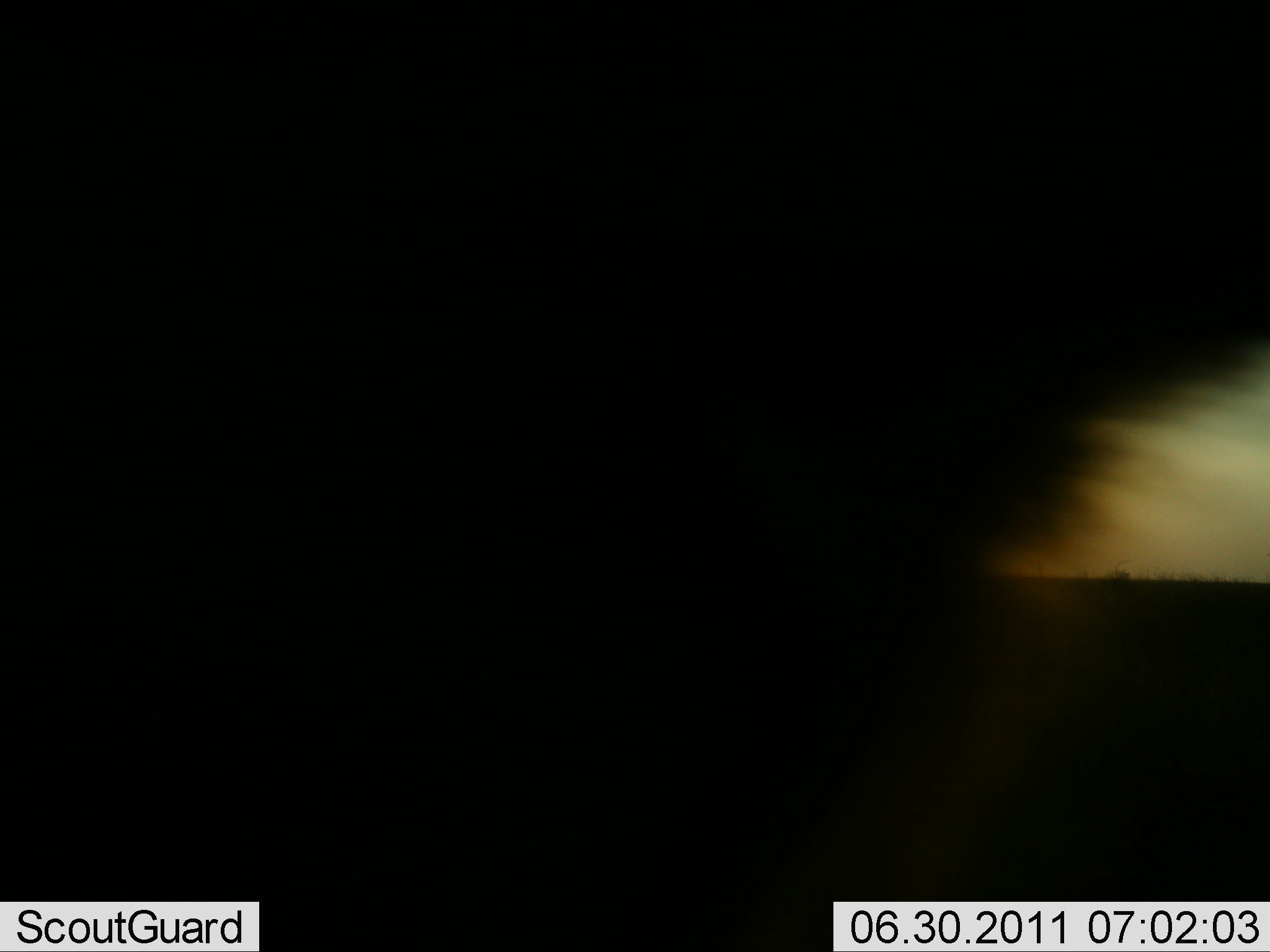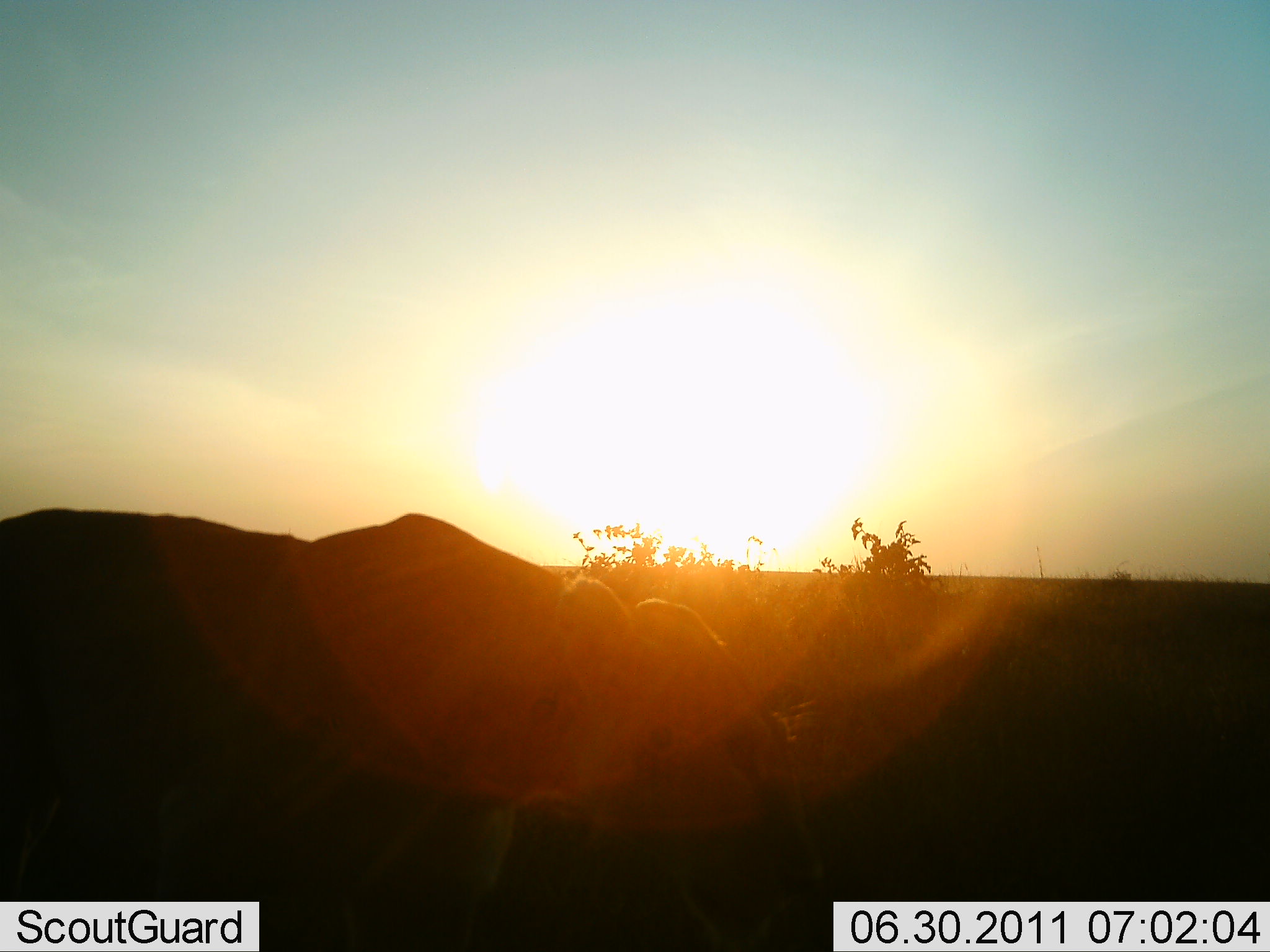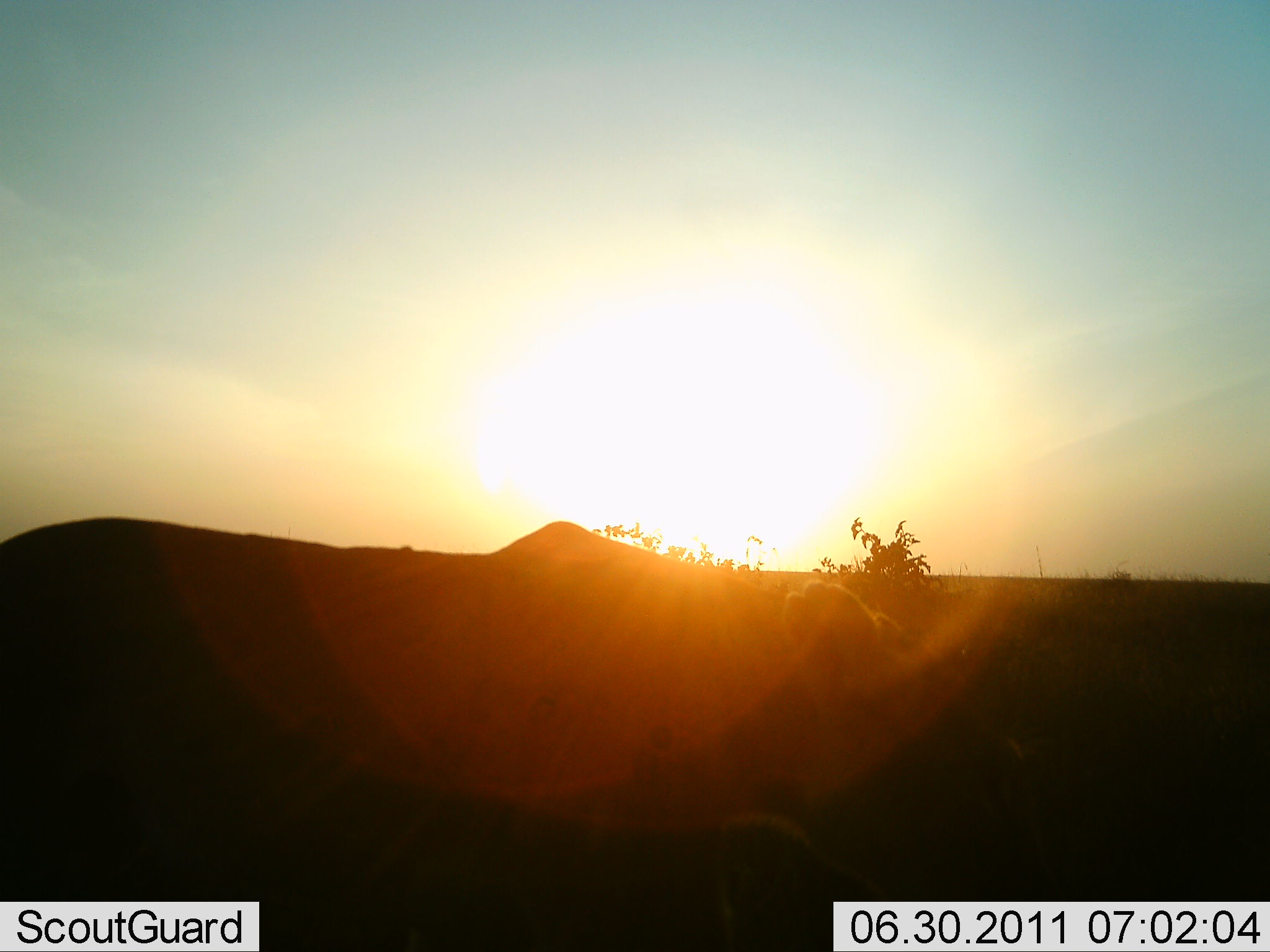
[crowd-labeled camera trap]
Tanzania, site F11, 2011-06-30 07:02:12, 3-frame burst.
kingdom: Animalia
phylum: Chordata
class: Mammalia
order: Carnivora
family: Felidae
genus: Panthera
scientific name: Panthera leo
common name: lion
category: lionfemale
Lionfemale (lion) (Panthera leo), count 1. Behavior (volunteer vote fractions): standing 13%, resting 7%, moving 93%, interacting 0%. Young present (vote fraction): 0%. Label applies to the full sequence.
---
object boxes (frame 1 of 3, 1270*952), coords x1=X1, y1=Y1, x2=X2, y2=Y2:
animal: x1=793, y1=348, x2=1270, y2=948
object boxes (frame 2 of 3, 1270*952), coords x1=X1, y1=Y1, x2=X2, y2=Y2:
animal: x1=2, y1=512, x2=812, y2=952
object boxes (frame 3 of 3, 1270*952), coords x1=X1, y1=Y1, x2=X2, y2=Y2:
animal: x1=0, y1=517, x2=1050, y2=952